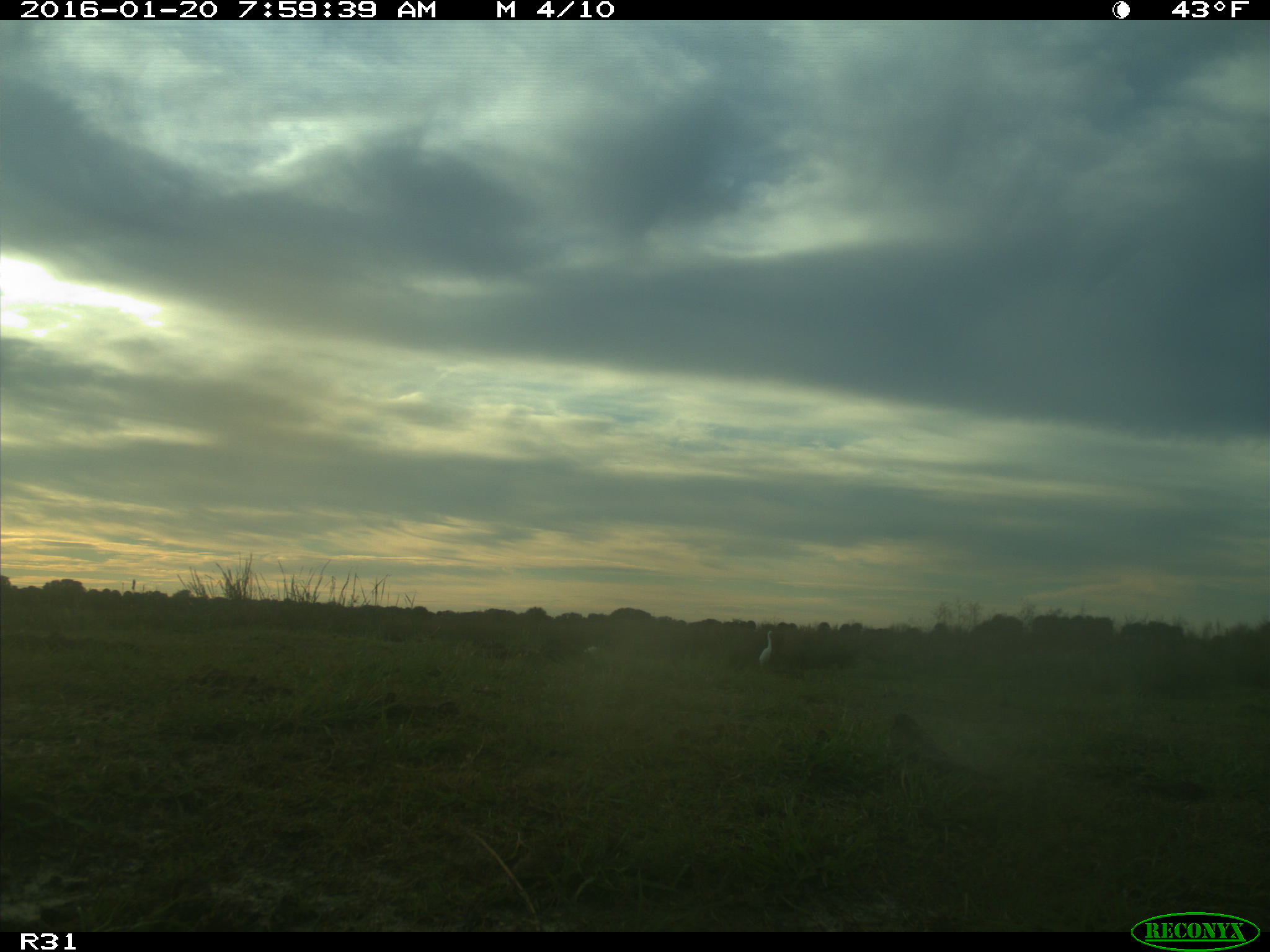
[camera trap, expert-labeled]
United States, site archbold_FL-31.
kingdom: Animalia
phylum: Chordata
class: Aves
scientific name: Aves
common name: birds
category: unidentified bird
Unidentified bird (birds) (Aves).